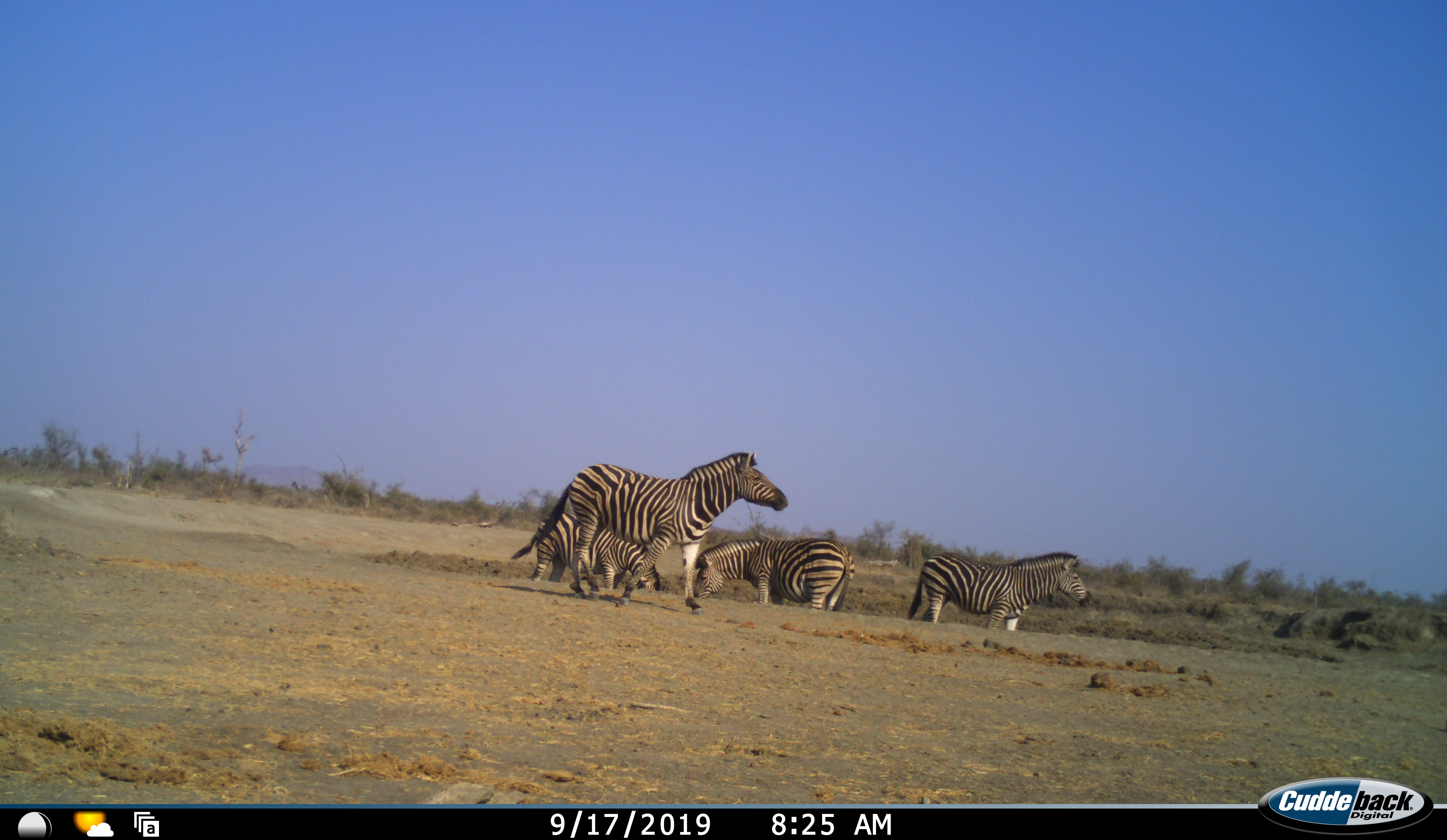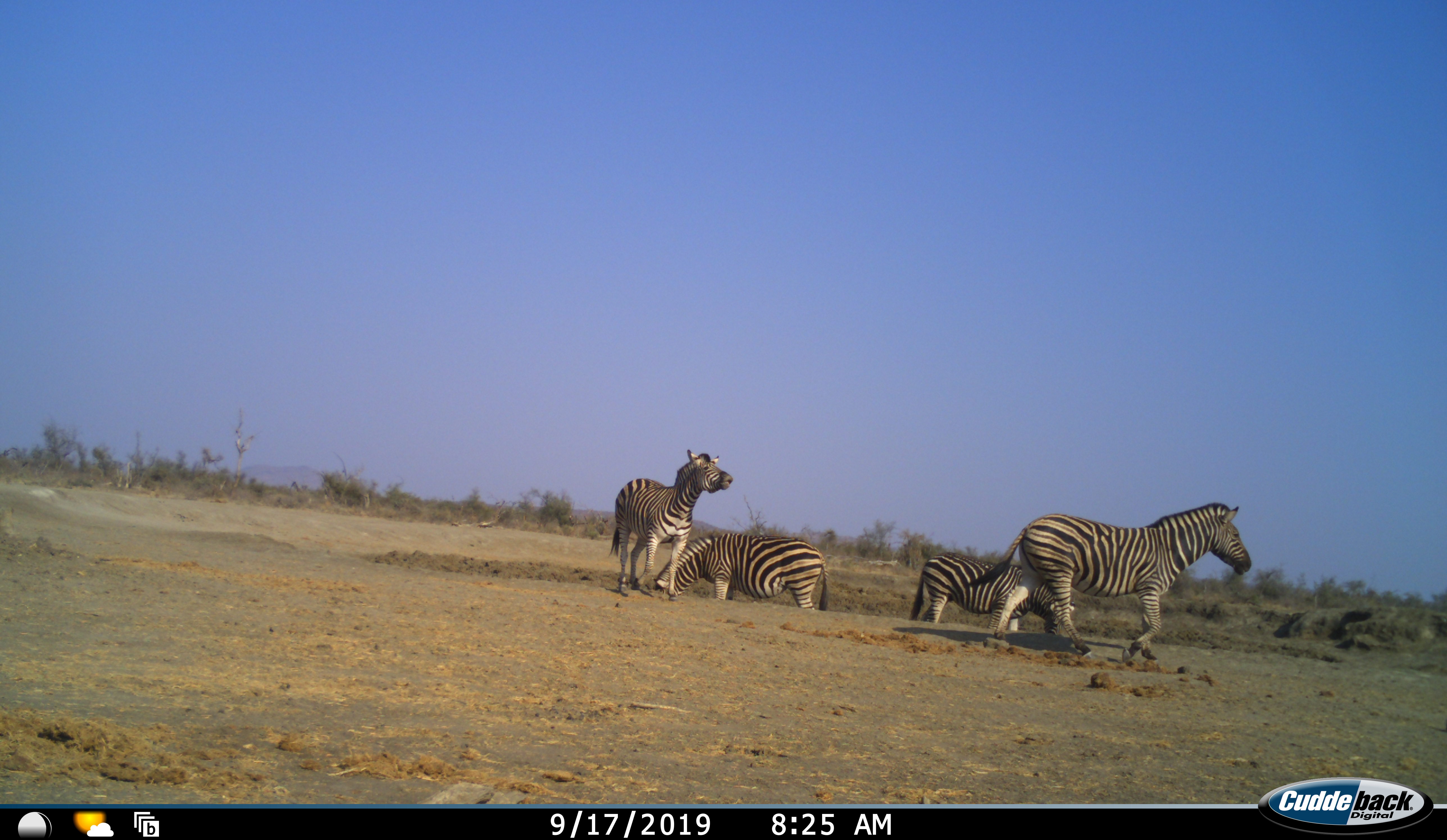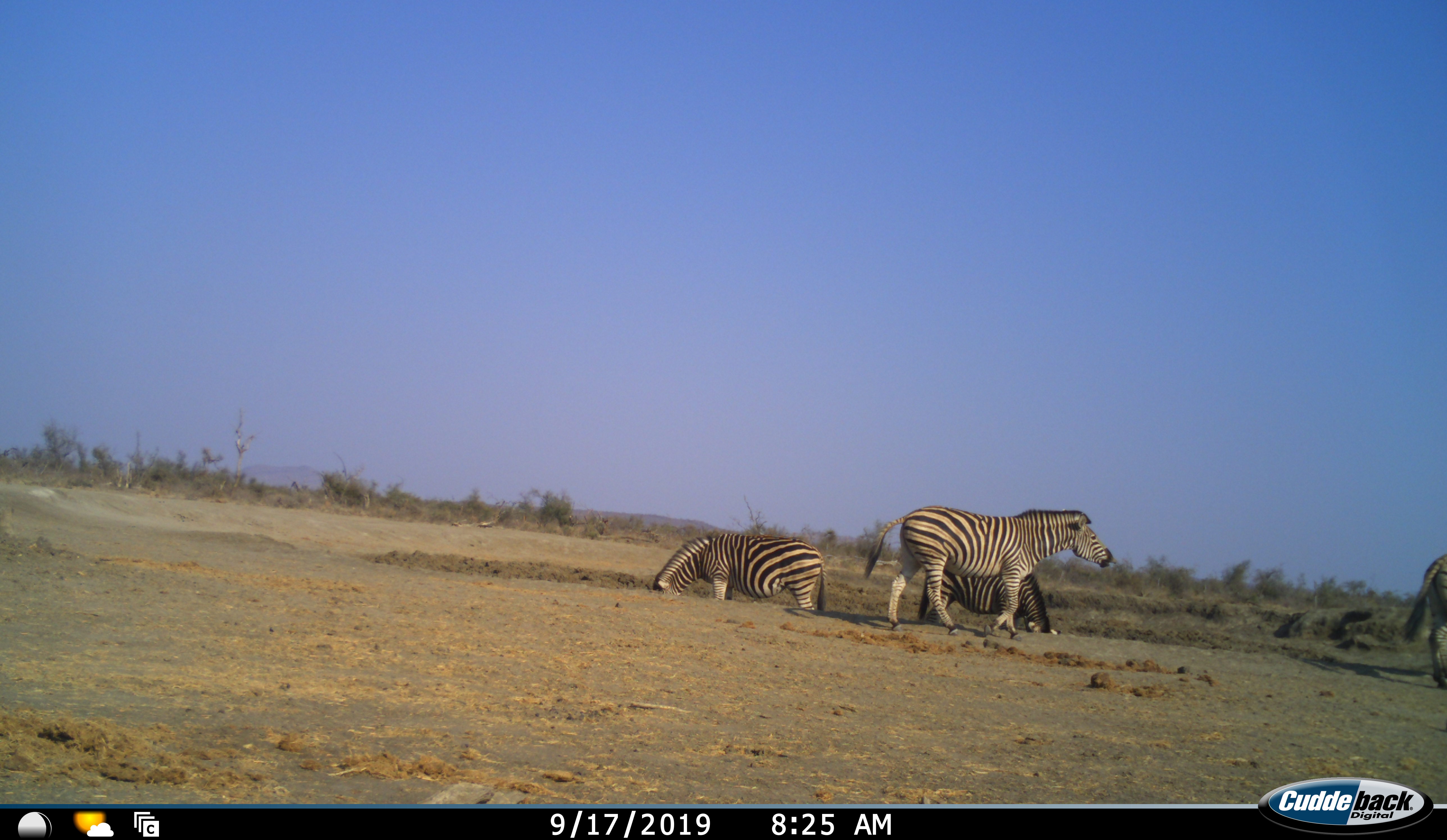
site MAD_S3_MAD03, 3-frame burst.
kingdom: Animalia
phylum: Chordata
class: Mammalia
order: Perissodactyla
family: Equidae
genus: Equus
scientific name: Equus quagga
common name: plains zebra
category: zebraplains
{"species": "zebraplains (plains zebra) (Equus quagga)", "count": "4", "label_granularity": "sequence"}